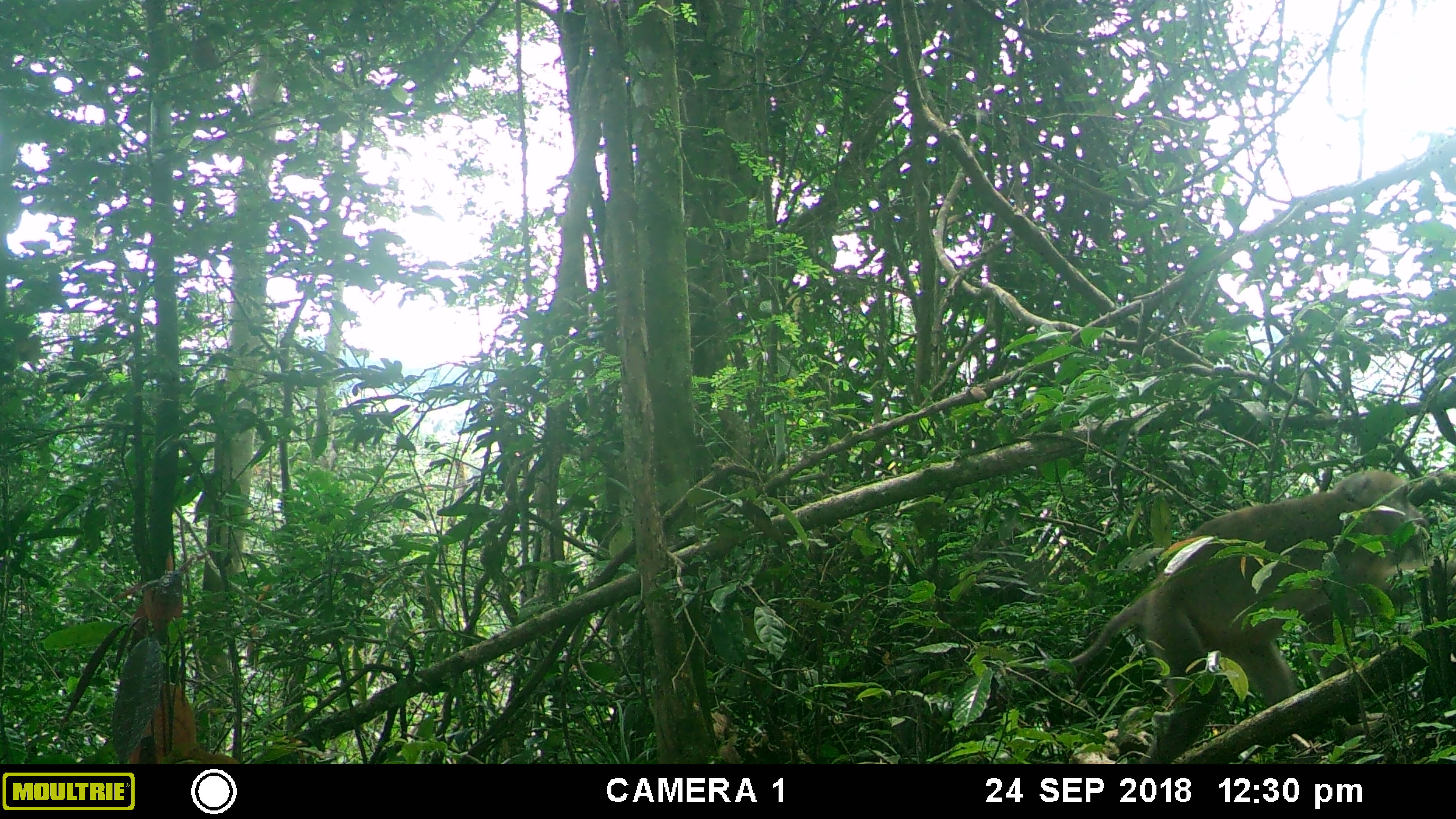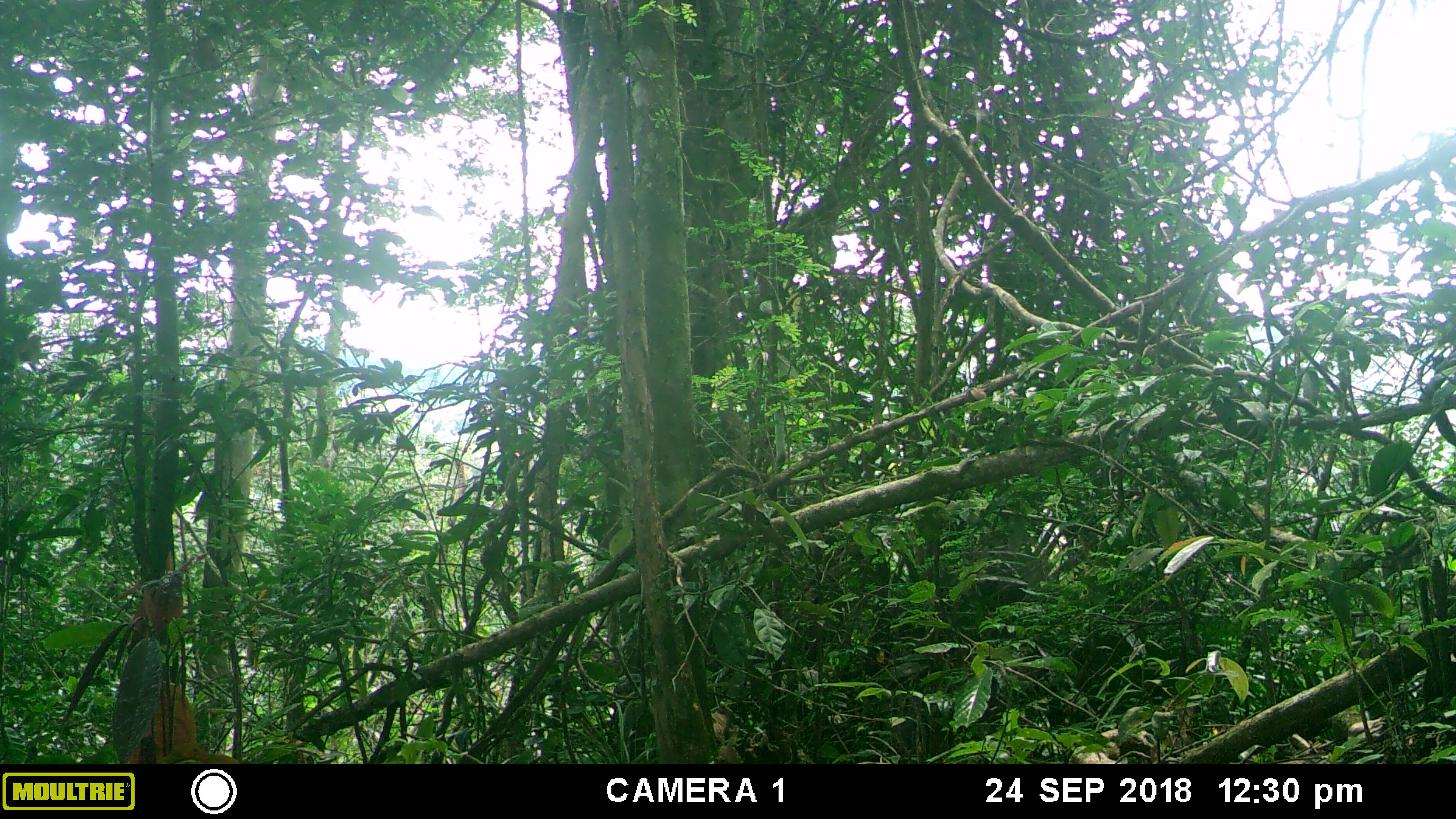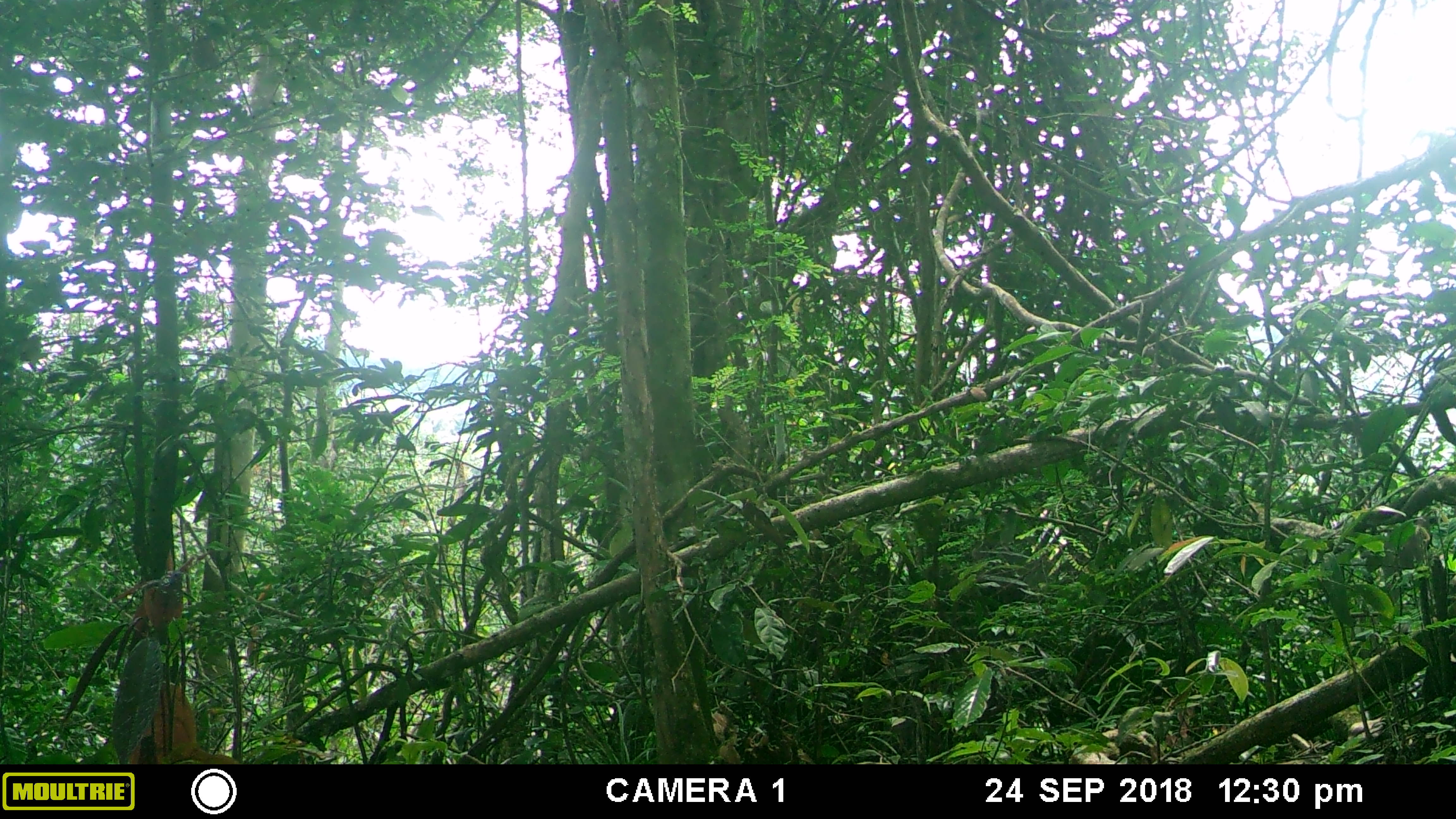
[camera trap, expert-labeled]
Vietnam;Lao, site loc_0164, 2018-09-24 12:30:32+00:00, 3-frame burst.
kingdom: Animalia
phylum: Chordata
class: Mammalia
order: Primates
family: Cercopithecidae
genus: Macaca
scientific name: Macaca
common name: macaques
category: assam or rhesus macaque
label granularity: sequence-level